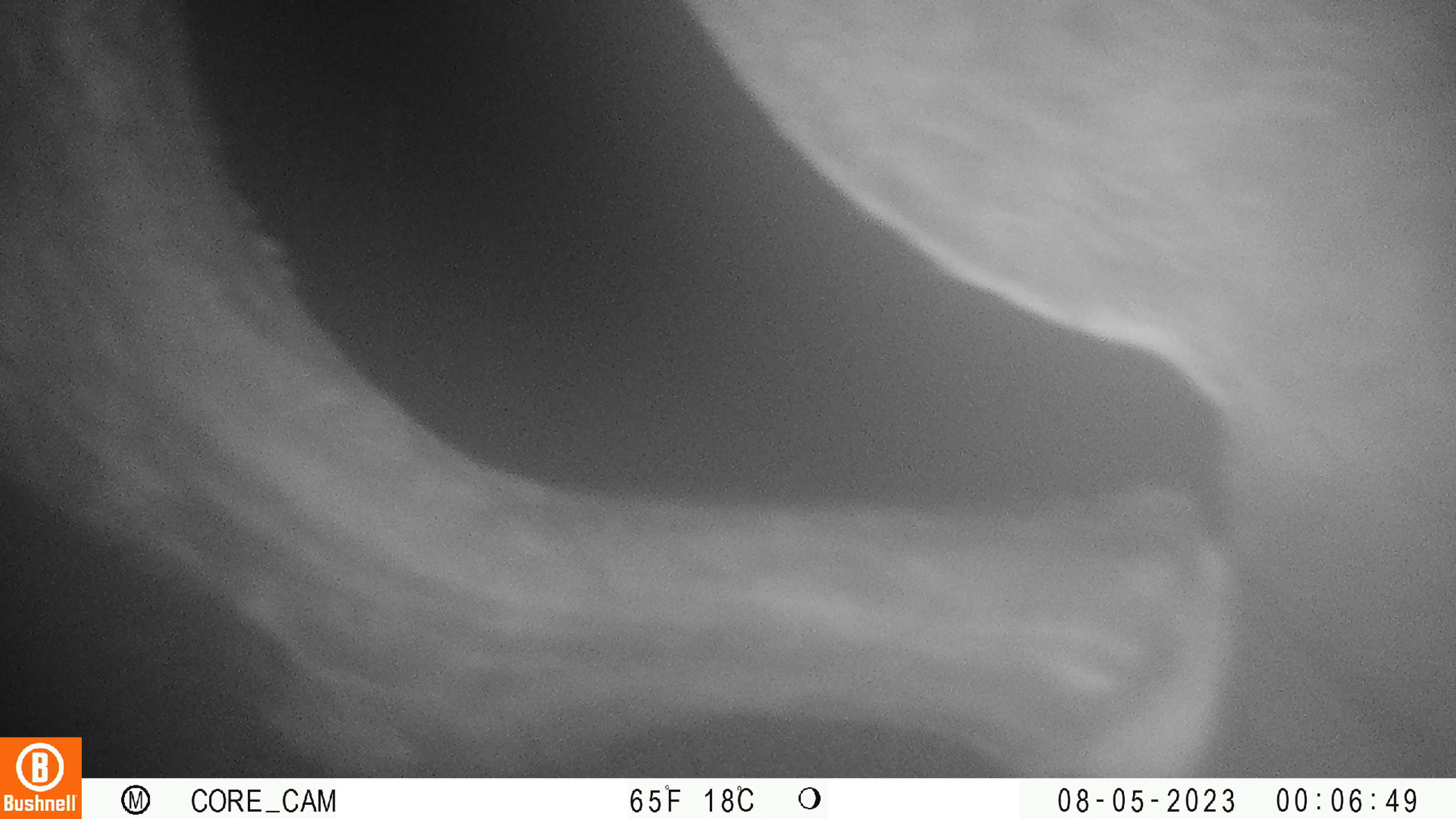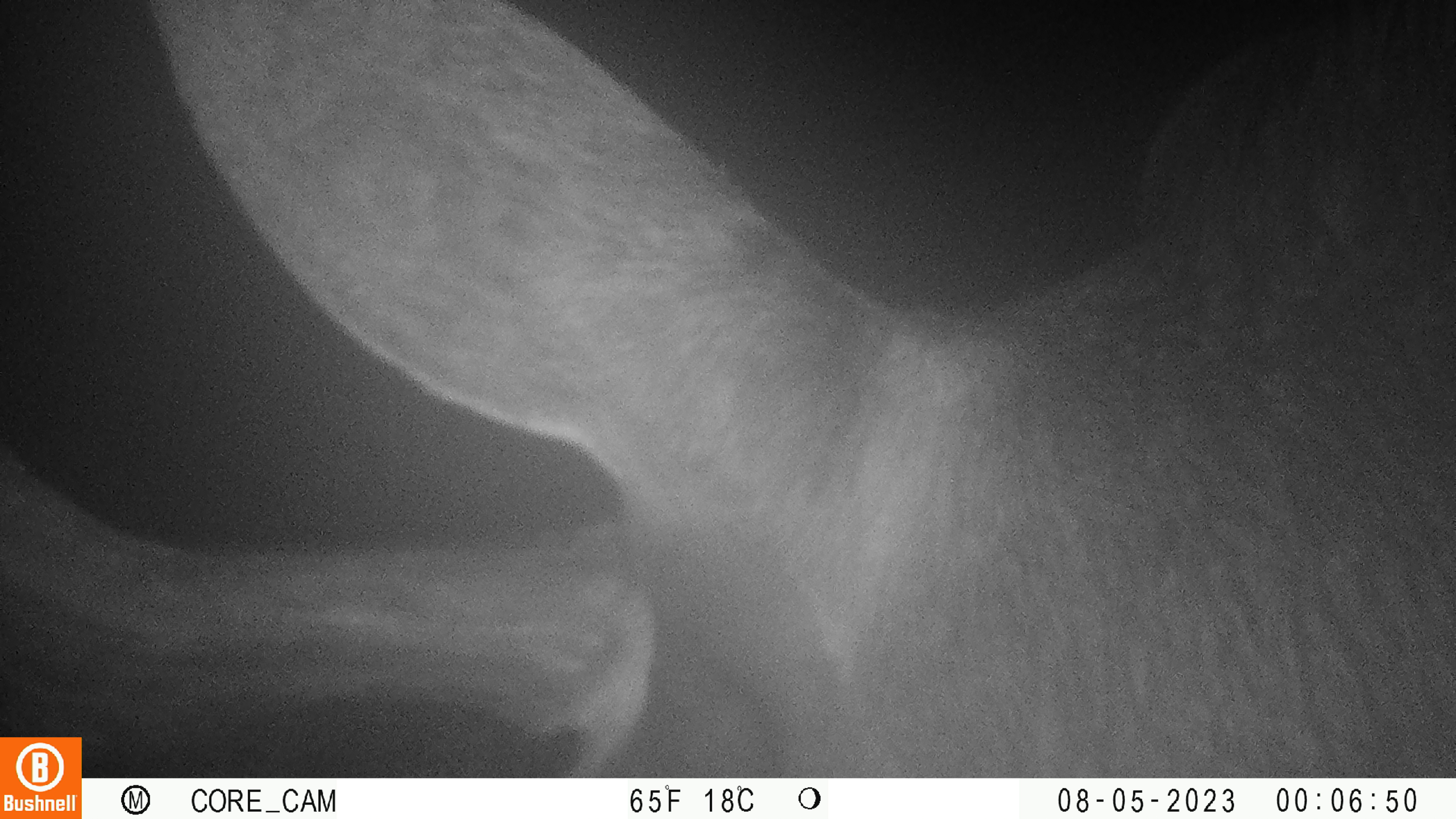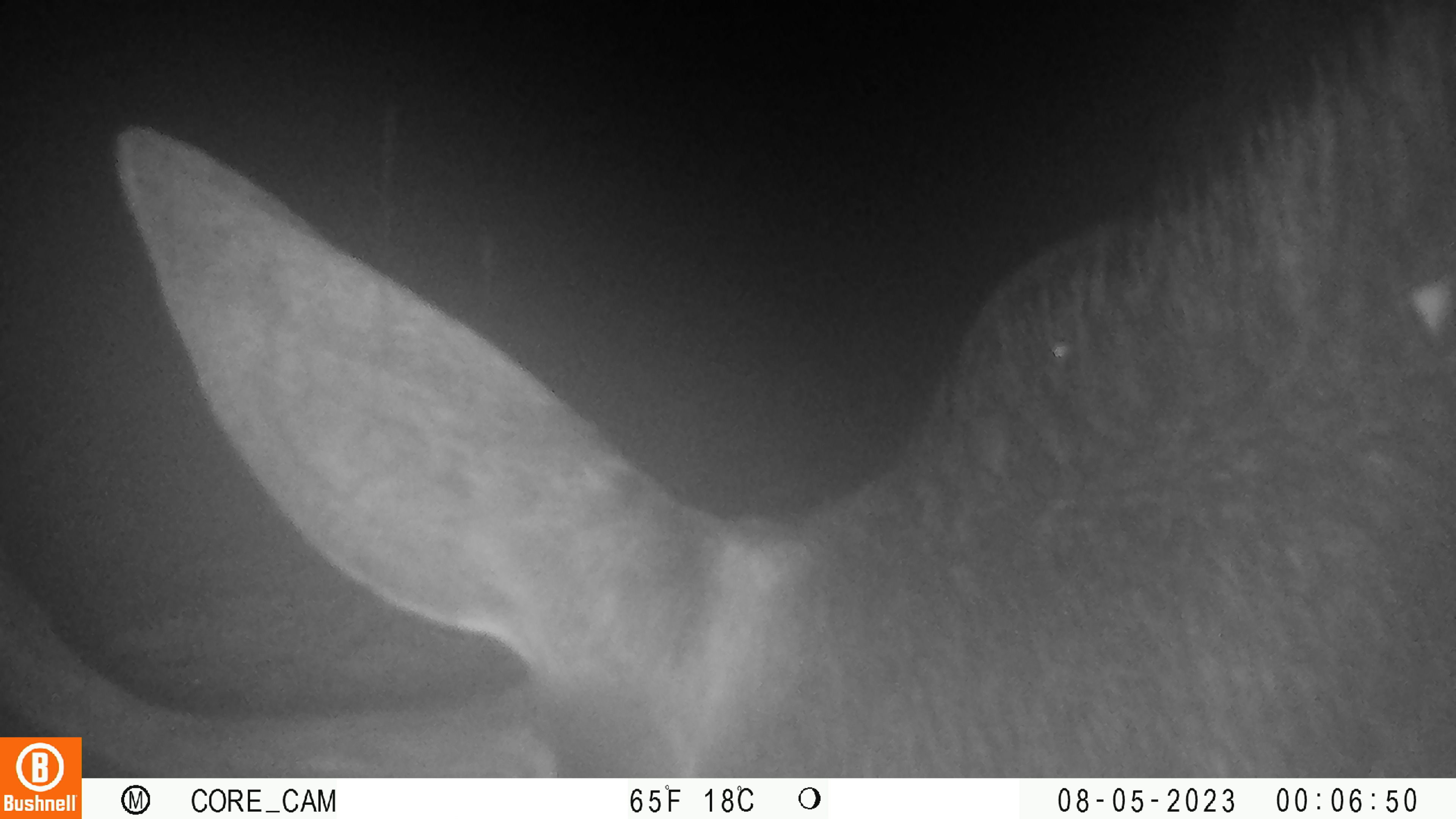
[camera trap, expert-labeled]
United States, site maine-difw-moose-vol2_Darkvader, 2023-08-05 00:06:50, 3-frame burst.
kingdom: Animalia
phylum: Chordata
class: Mammalia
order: Artiodactyla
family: Cervidae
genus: Alces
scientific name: Alces alces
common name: moose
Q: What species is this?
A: Moose (Alces alces).